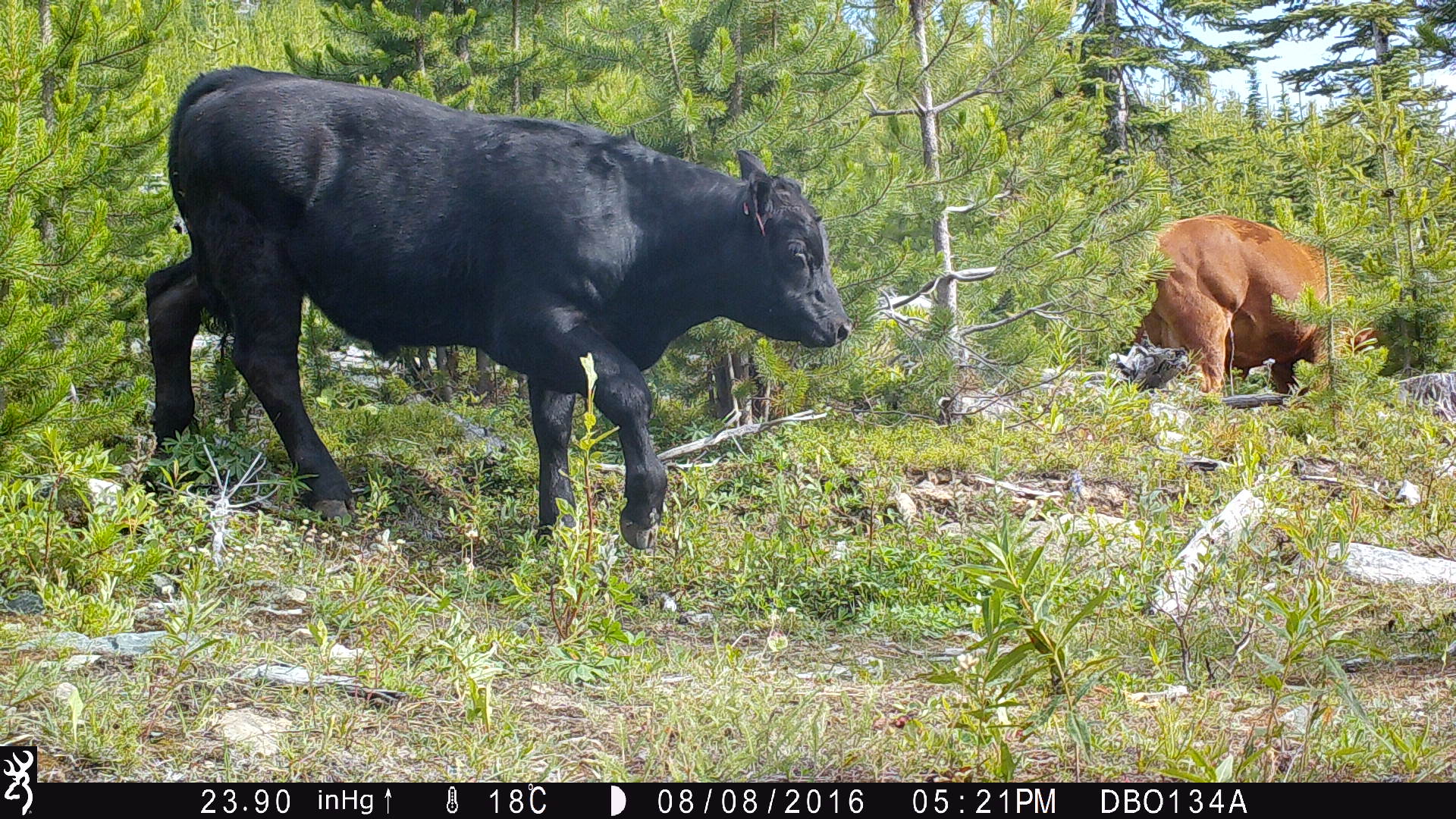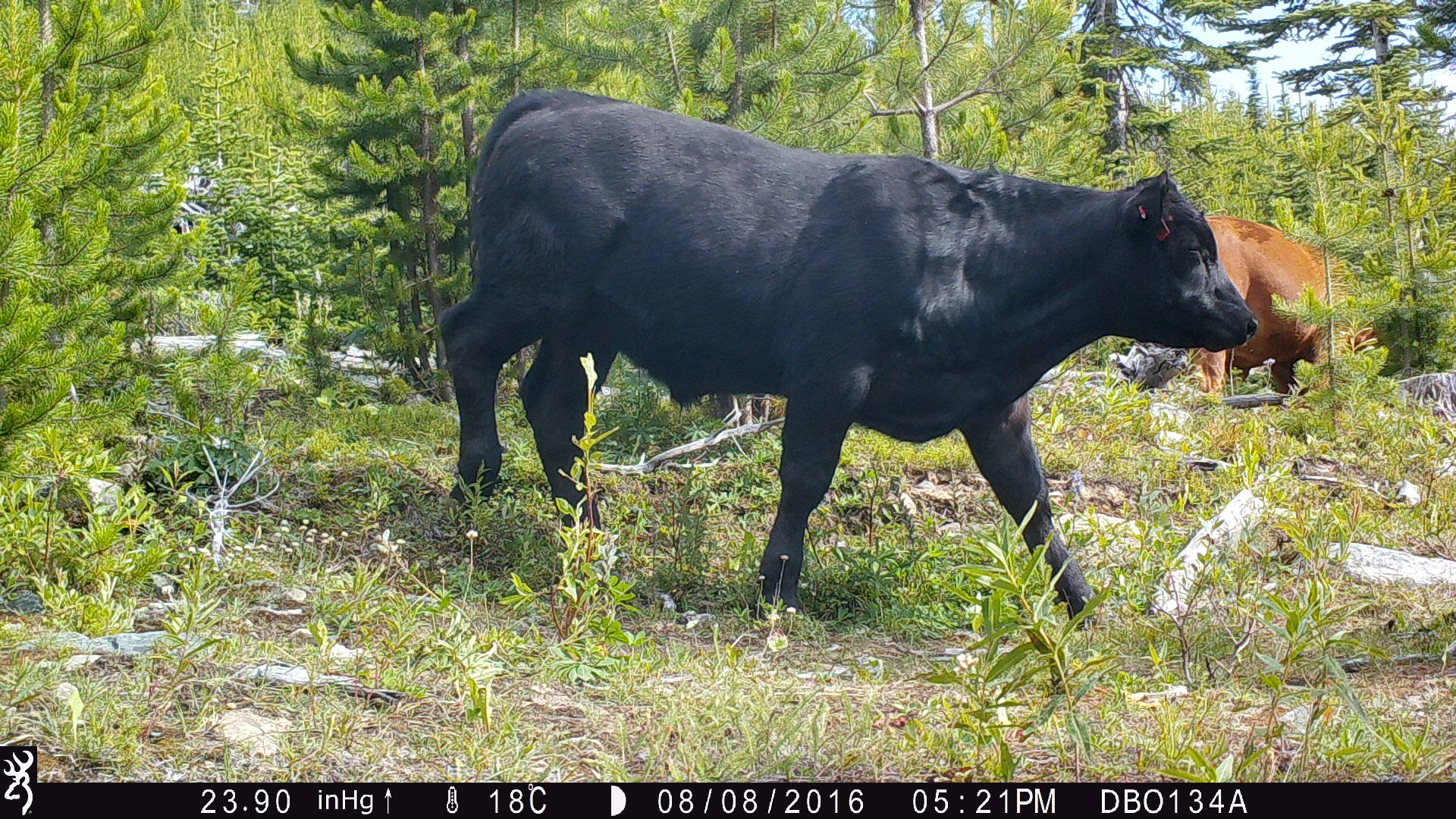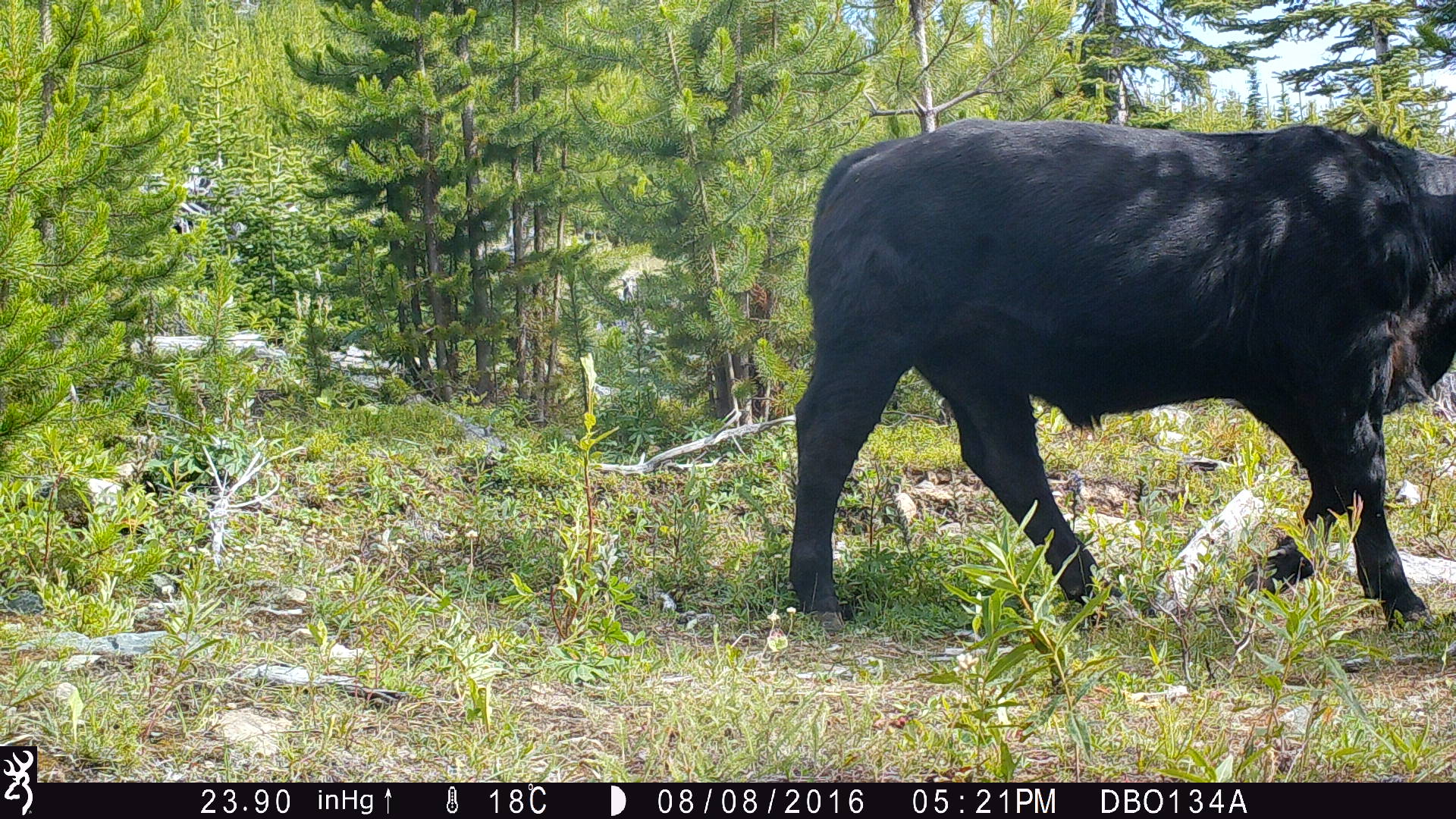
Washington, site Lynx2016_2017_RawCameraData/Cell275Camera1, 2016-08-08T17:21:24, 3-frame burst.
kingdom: Animalia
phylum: Chordata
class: Mammalia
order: Artiodactyla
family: Bovidae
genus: Bos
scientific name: Bos taurus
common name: domestic cattle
Domestic cattle (Bos taurus). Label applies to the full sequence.